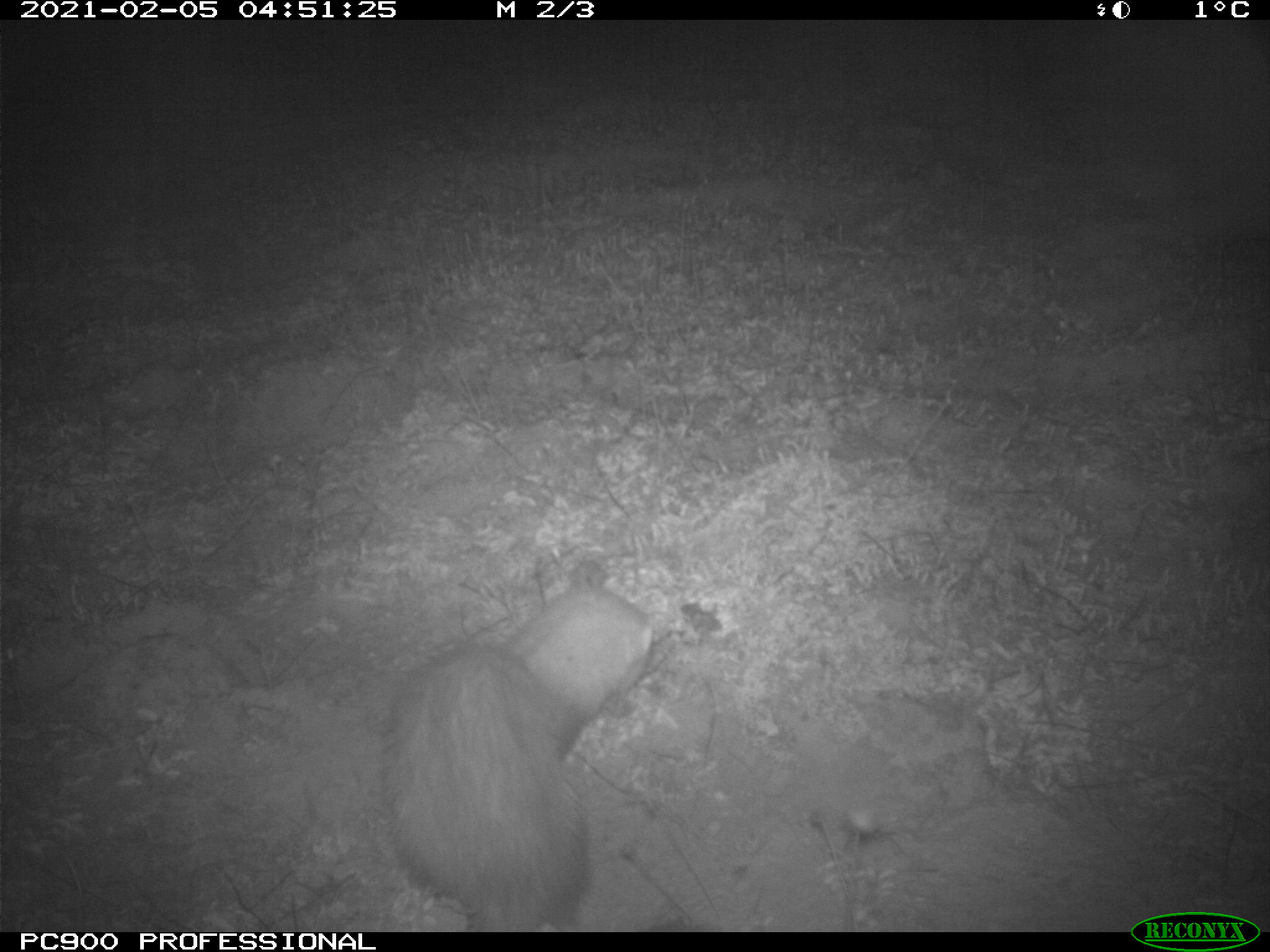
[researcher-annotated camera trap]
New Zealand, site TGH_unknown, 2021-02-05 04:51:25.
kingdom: Animalia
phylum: Chordata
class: Mammalia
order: Carnivora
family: Mustelidae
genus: Mustela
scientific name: Mustela furo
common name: ferret